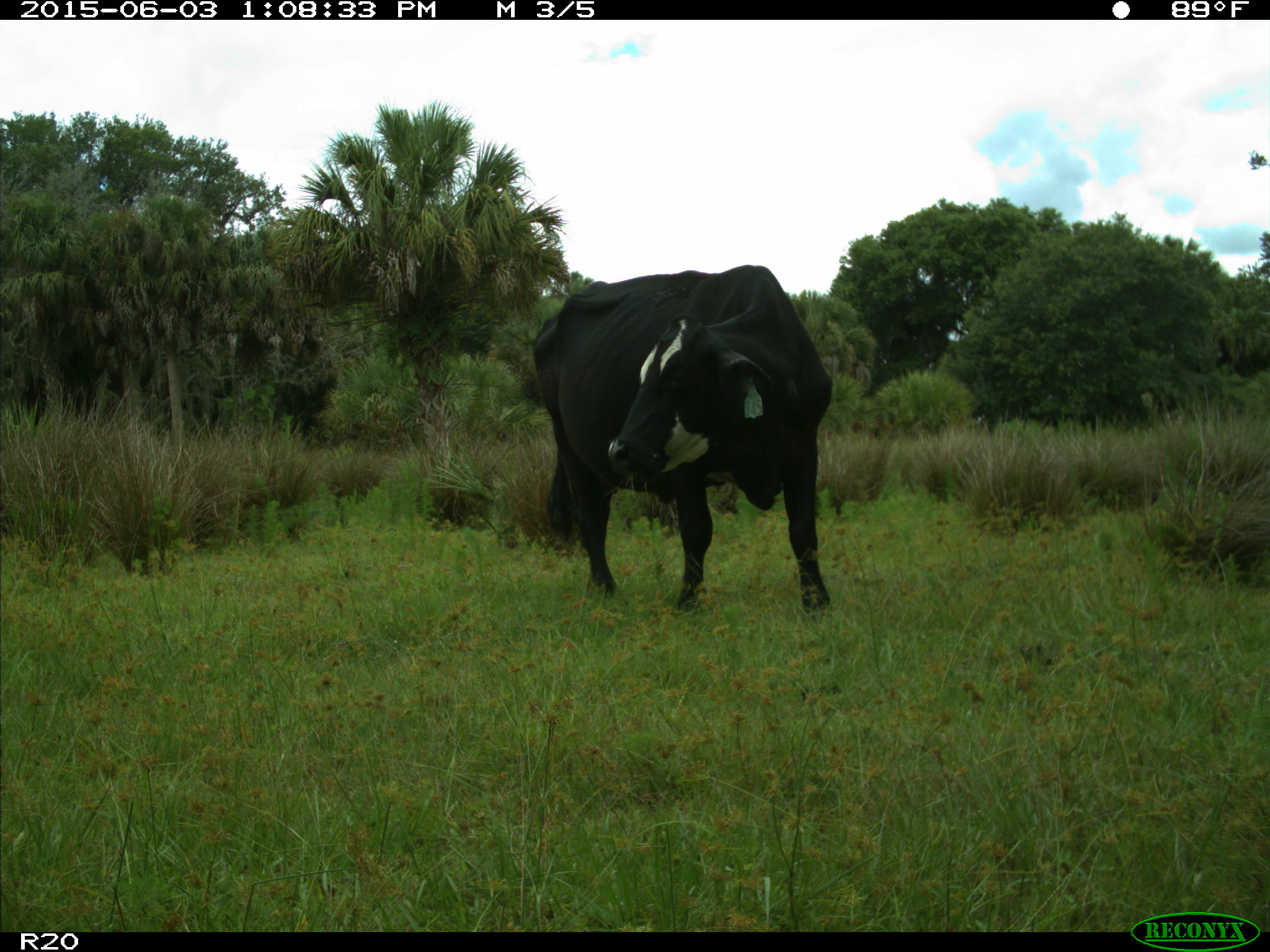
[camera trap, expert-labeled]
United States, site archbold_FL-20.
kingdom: Animalia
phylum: Chordata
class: Mammalia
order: Artiodactyla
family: Bovidae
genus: Bos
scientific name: Bos taurus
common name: domestic cow